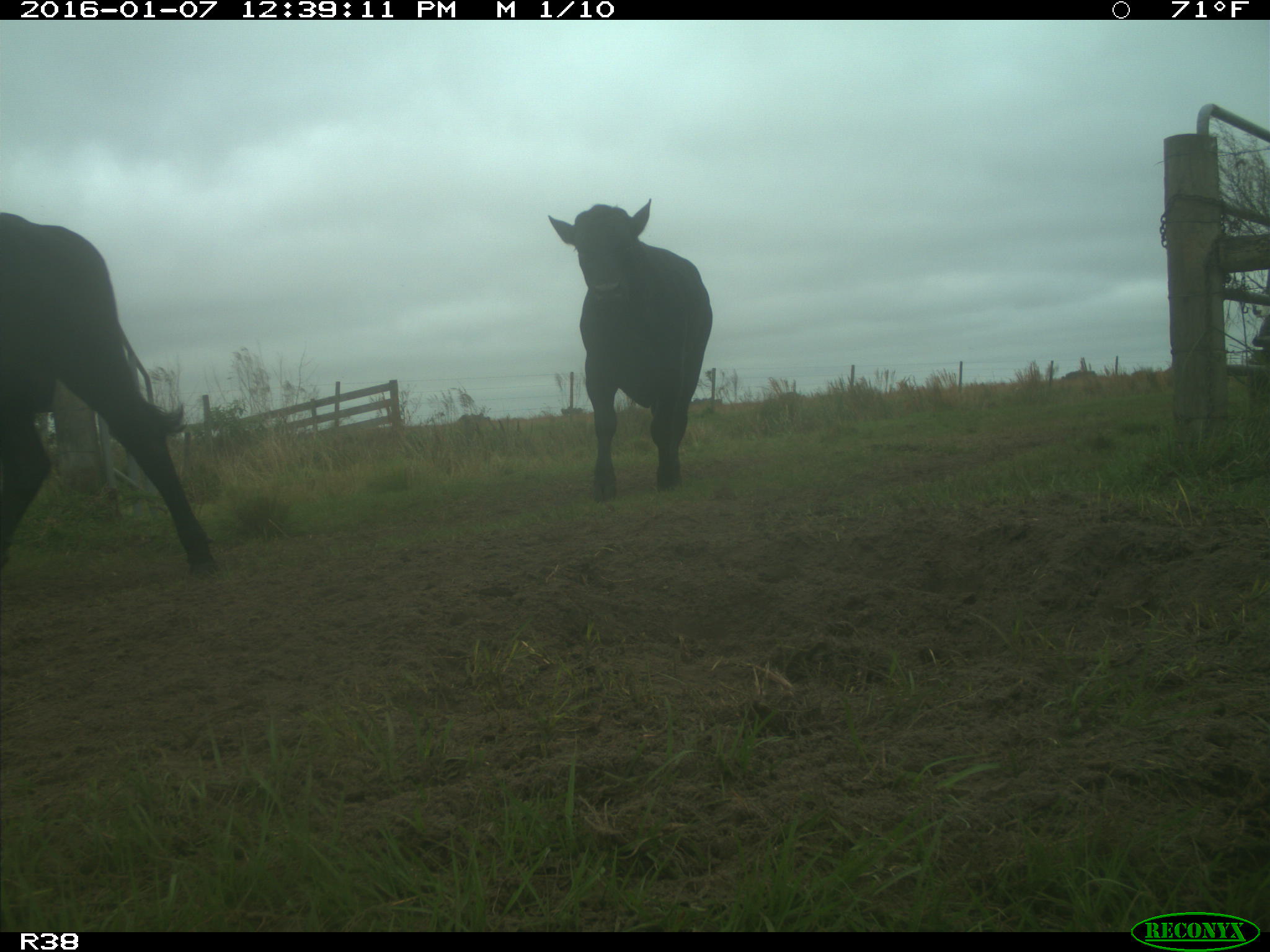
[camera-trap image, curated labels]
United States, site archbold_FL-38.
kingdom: Animalia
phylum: Chordata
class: Mammalia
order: Artiodactyla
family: Bovidae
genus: Bos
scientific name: Bos taurus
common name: domestic cow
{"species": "Bos taurus (domestic cow)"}